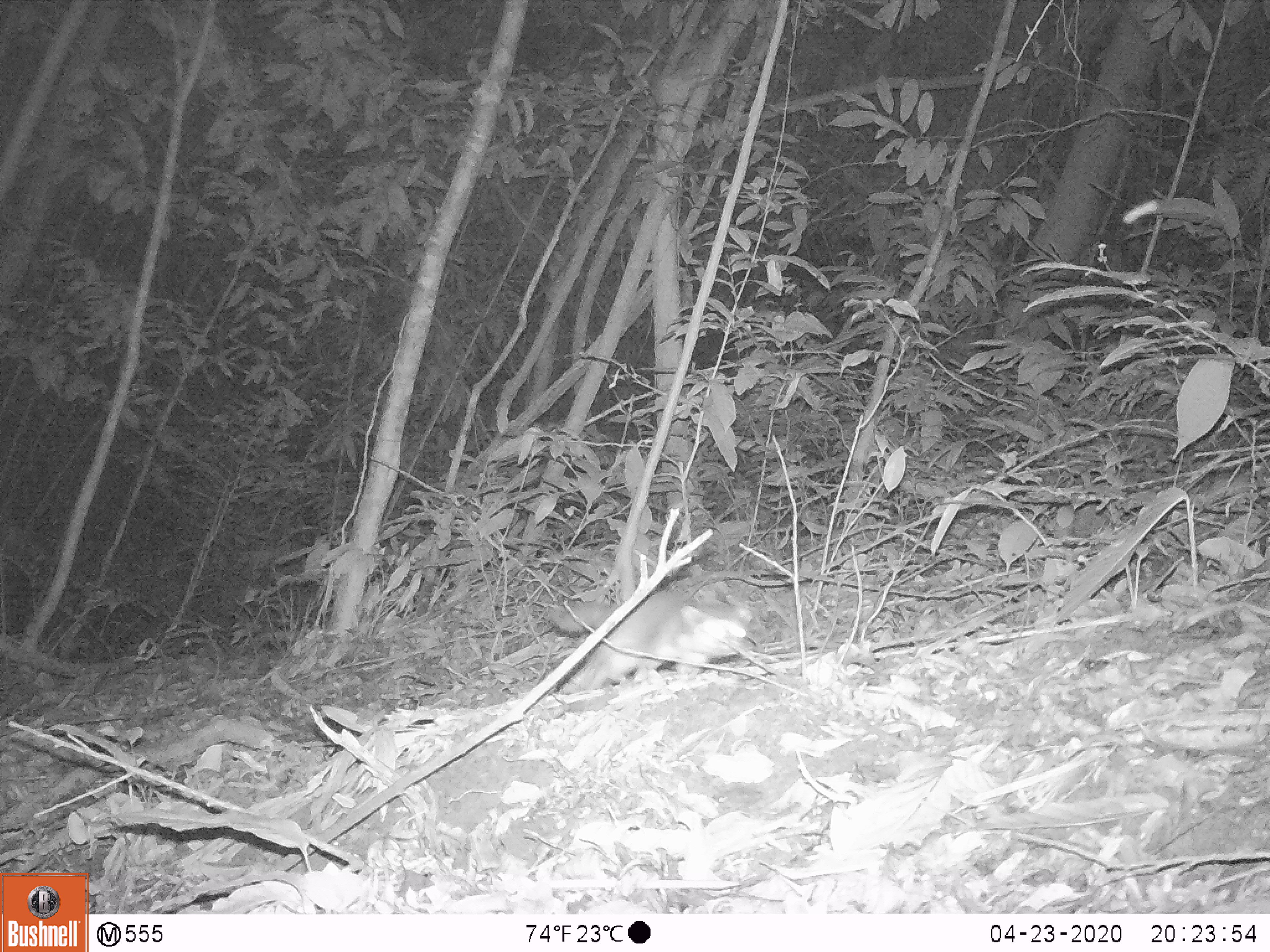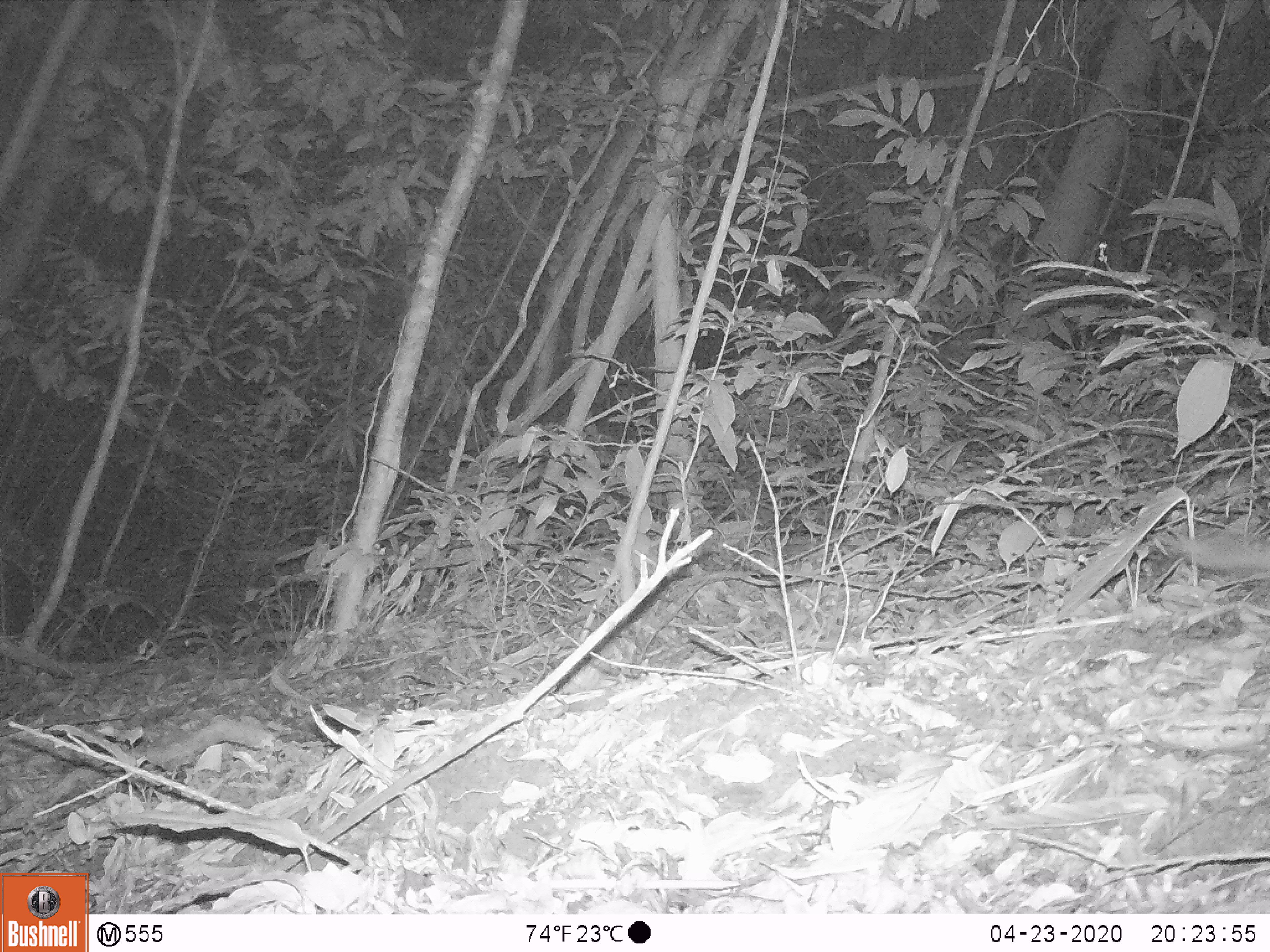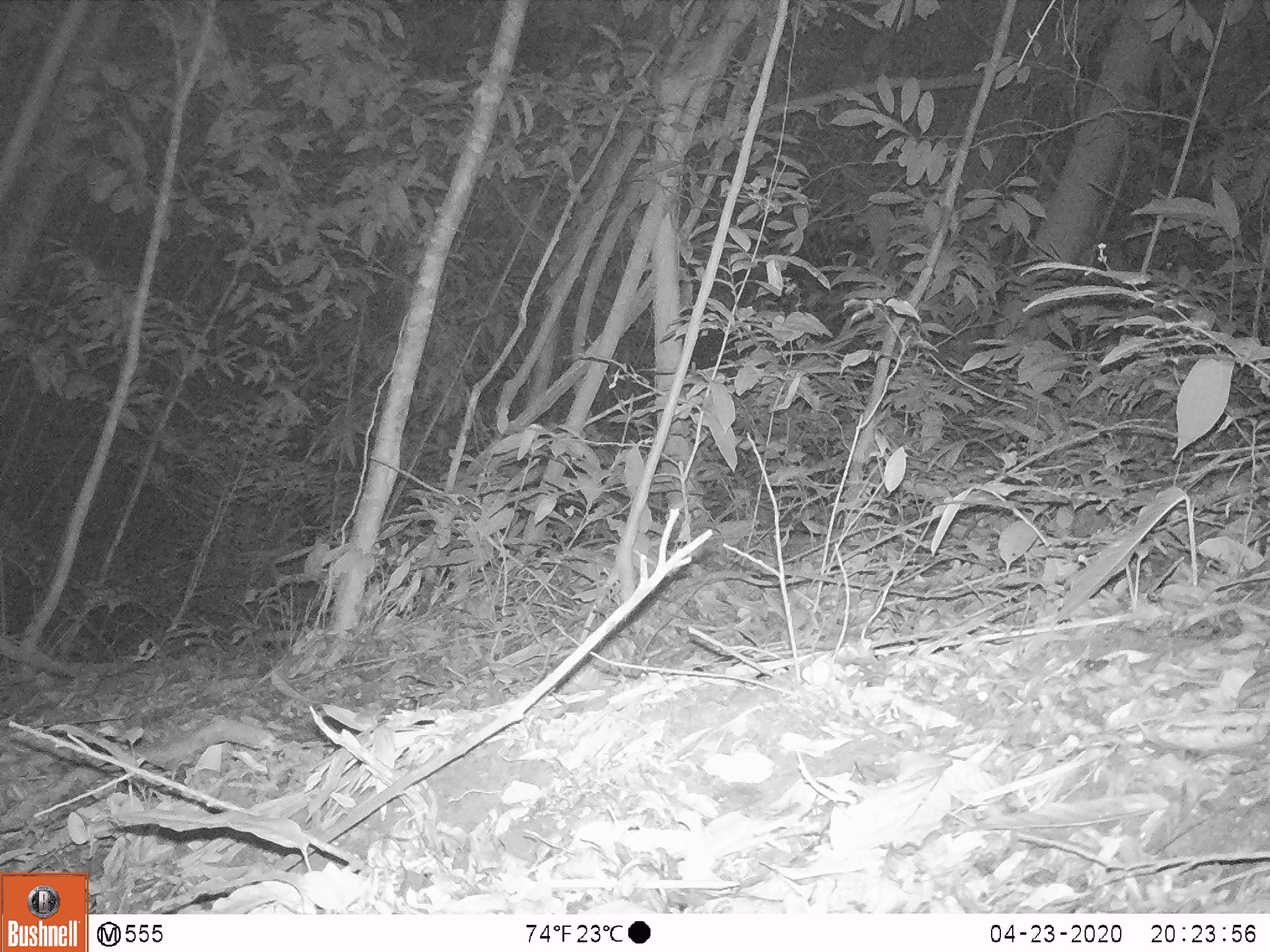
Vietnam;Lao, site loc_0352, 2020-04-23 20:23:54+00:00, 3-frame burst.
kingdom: Animalia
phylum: Chordata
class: Mammalia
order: Carnivora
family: Mustelidae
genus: Melogale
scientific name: Melogale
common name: ferret badger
Ferret badger (Melogale). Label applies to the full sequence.